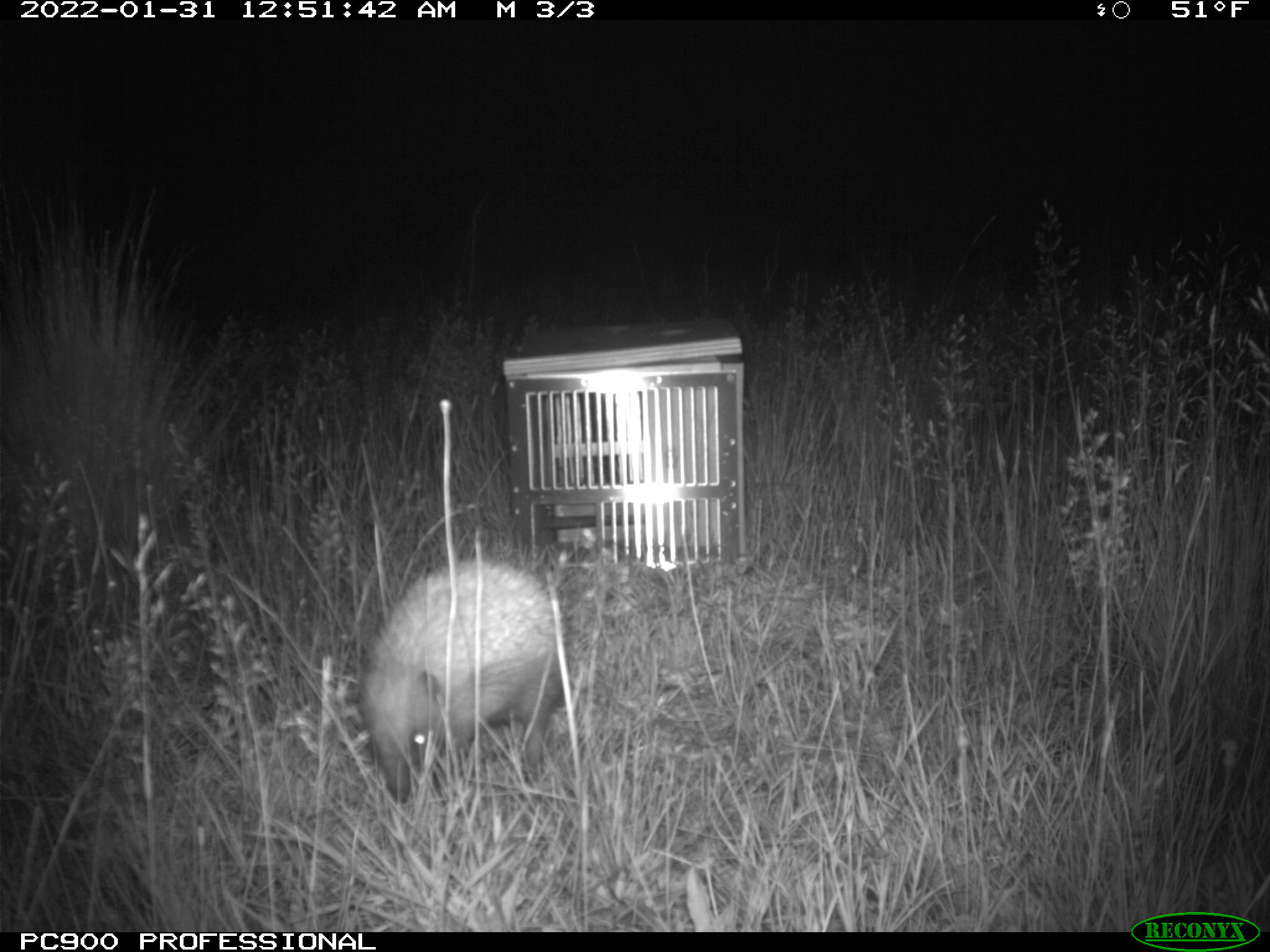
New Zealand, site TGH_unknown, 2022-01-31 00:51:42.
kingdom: Animalia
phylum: Chordata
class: Mammalia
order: Eulipotyphla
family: Erinaceidae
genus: Erinaceus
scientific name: Erinaceus europaeus europaeus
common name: european hedgehog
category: hedgehog